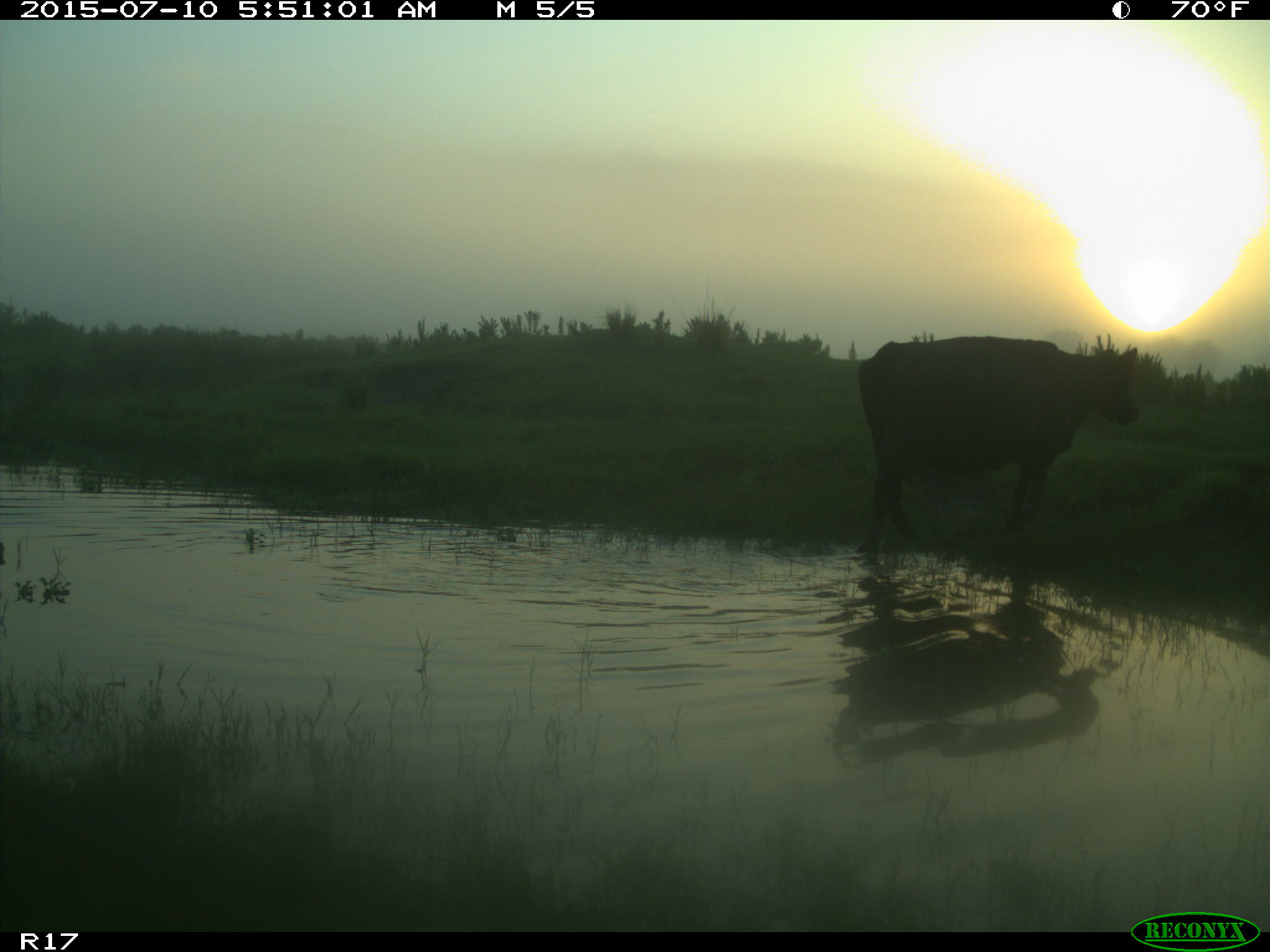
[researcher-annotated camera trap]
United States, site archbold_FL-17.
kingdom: Animalia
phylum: Chordata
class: Mammalia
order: Artiodactyla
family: Bovidae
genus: Bos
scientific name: Bos taurus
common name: domestic cow